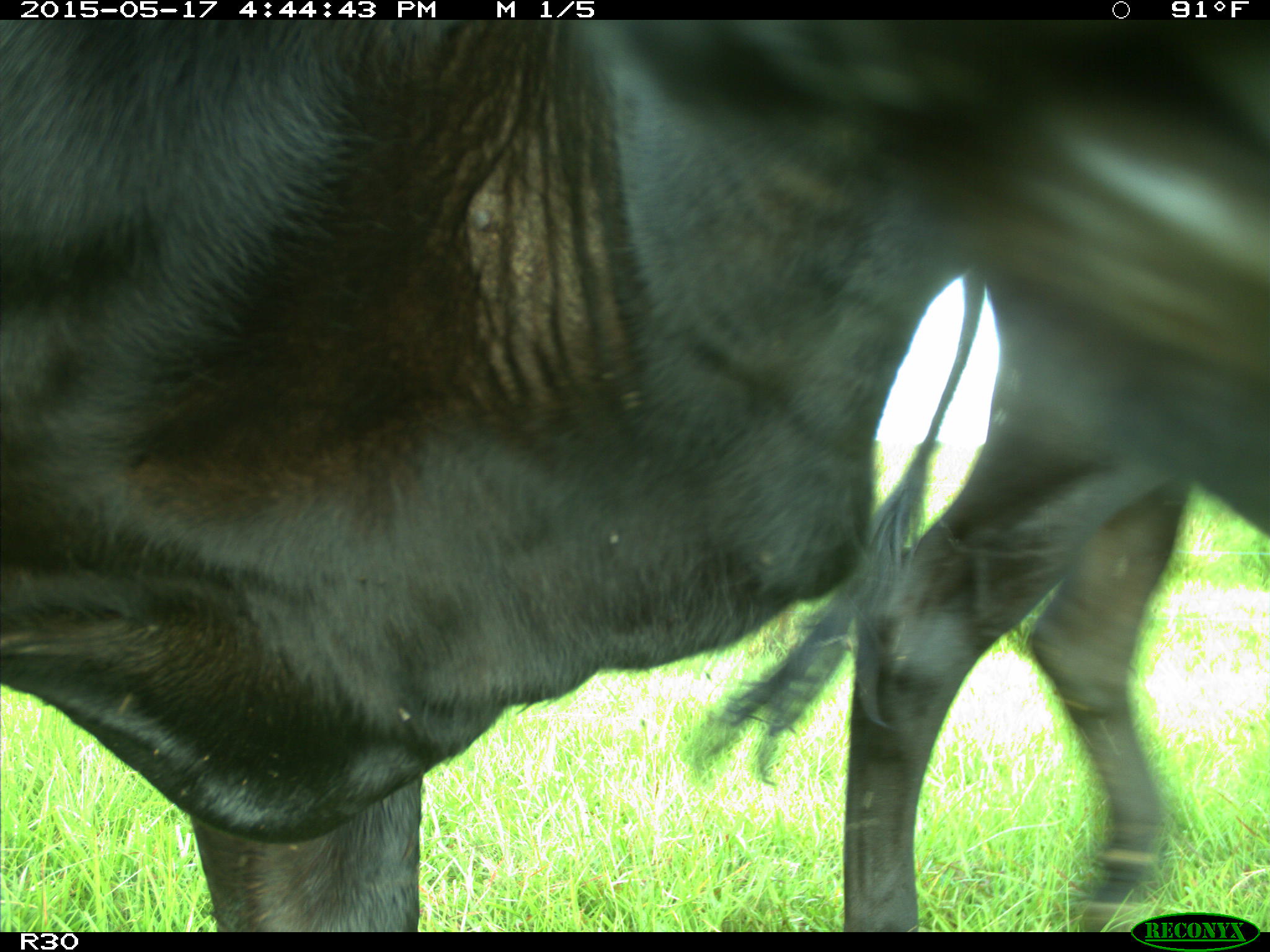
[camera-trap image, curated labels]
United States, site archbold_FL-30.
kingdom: Animalia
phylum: Chordata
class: Mammalia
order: Artiodactyla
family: Bovidae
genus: Bos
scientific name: Bos taurus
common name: domestic cow